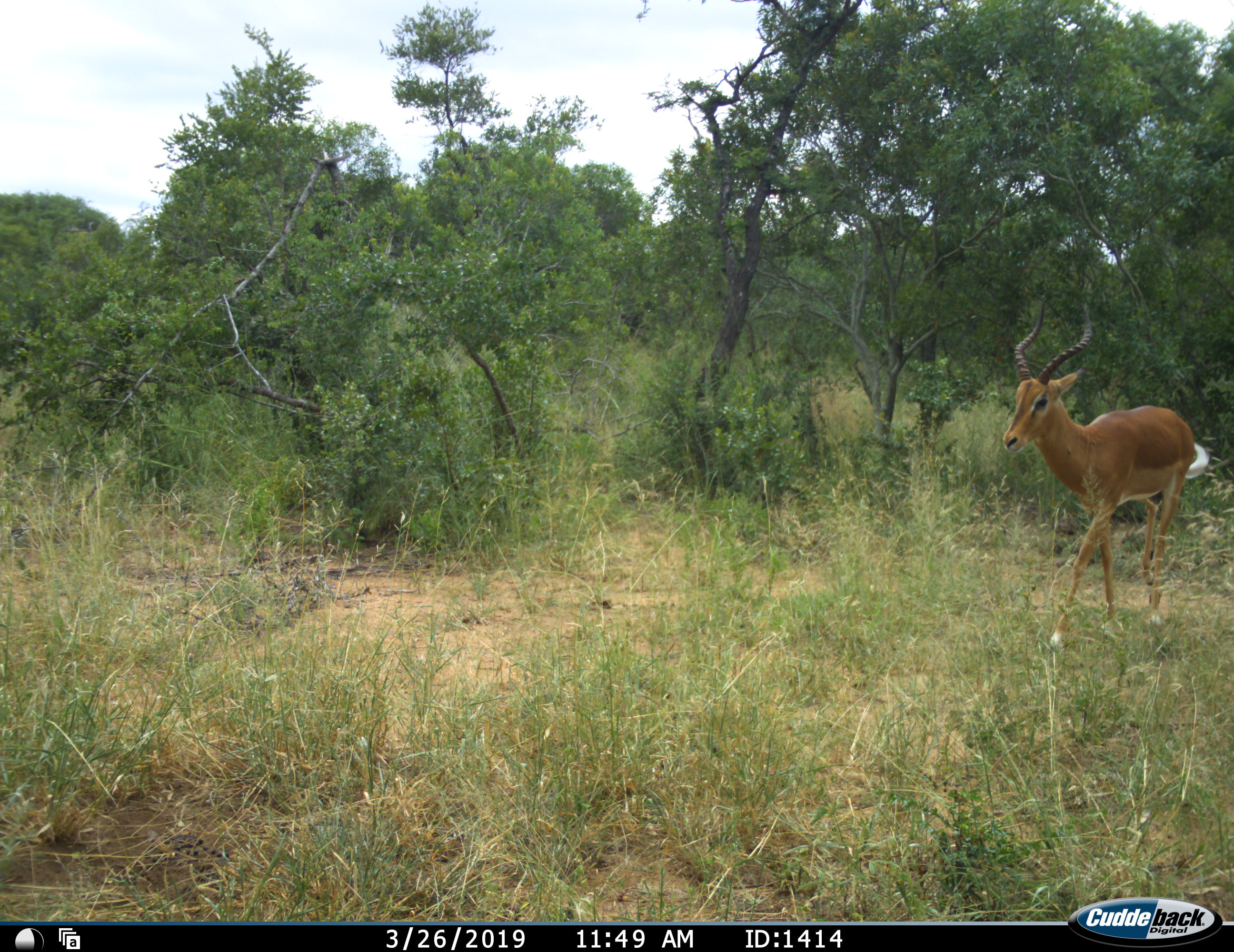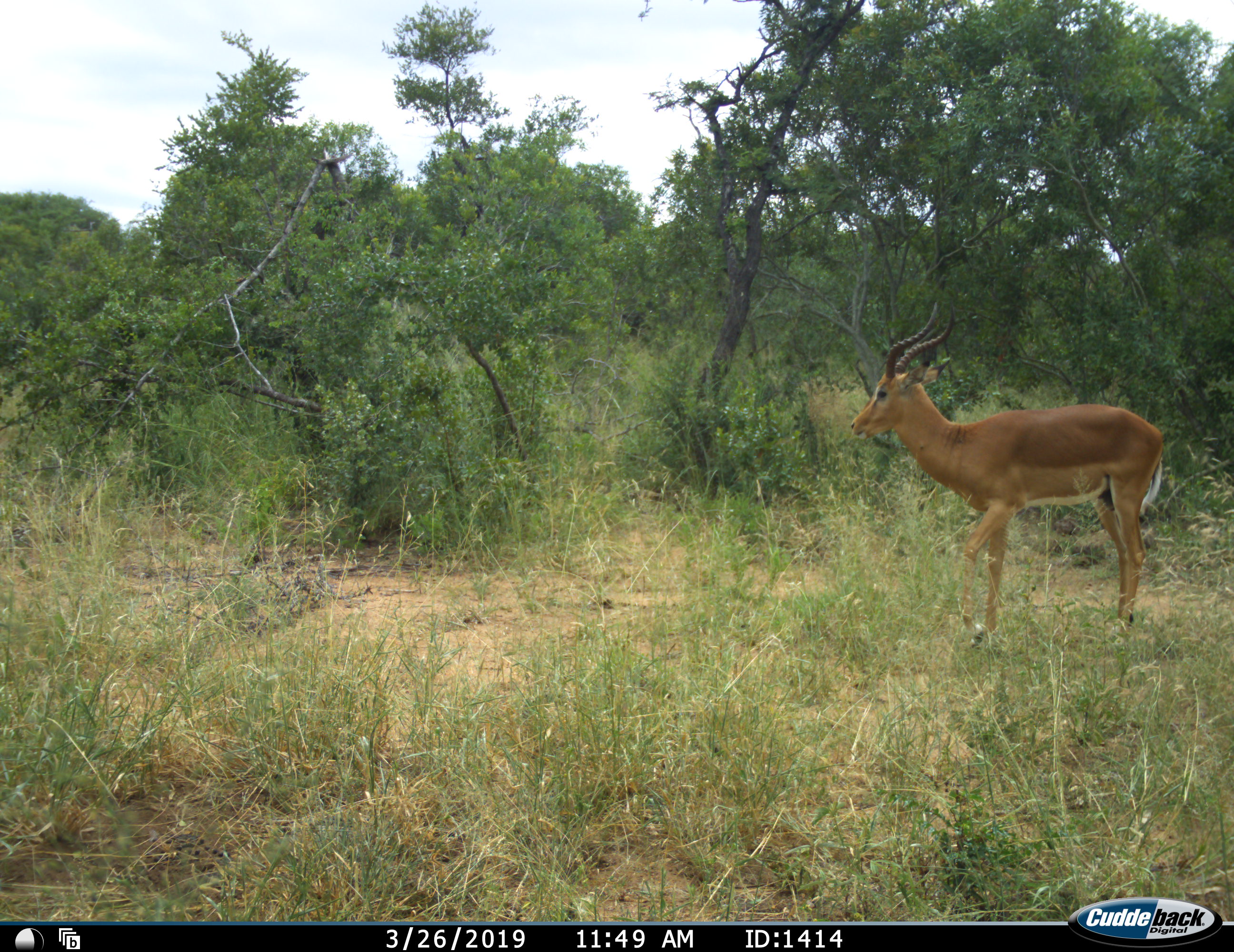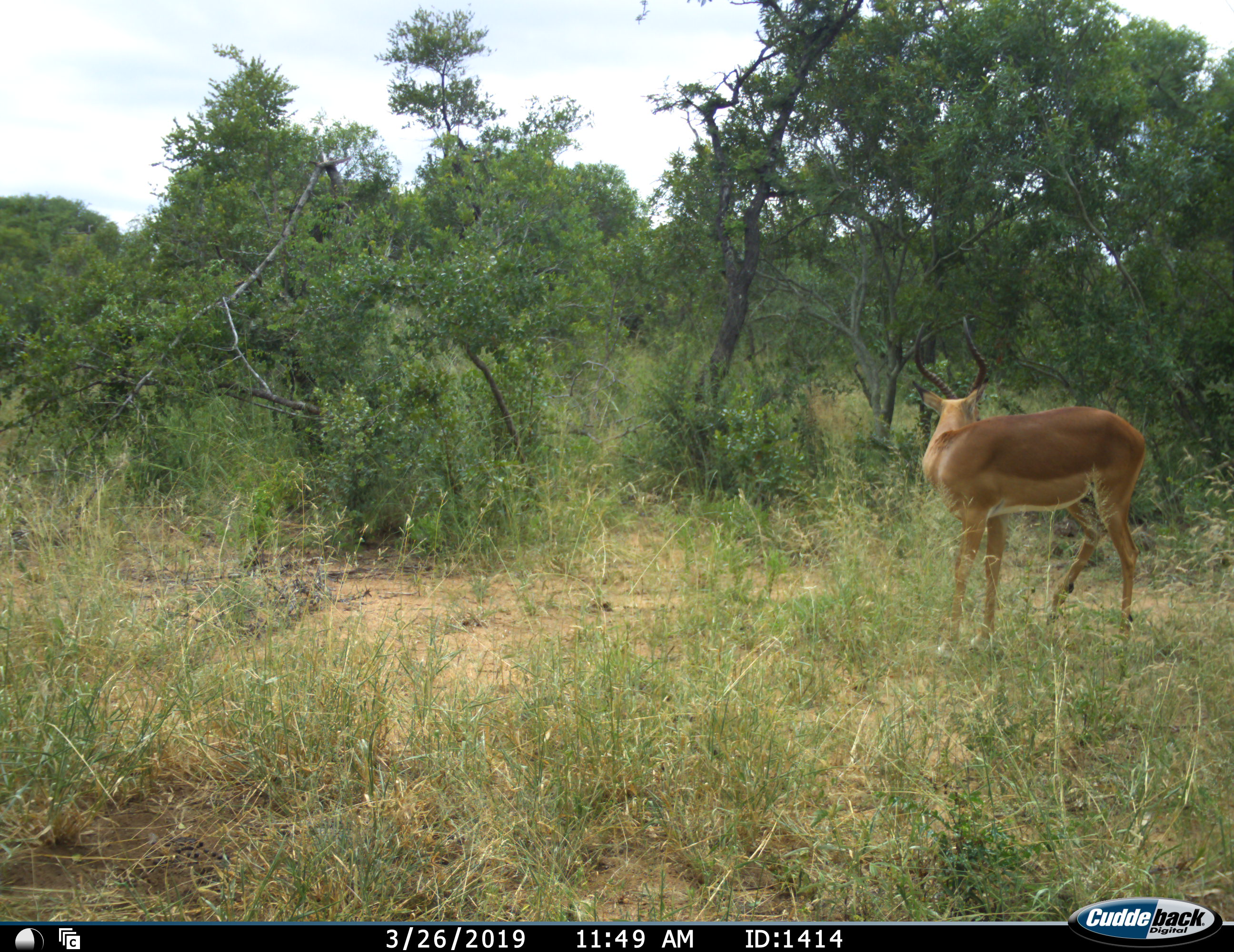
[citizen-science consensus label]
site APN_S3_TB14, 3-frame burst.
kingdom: Animalia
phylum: Chordata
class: Mammalia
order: Artiodactyla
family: Bovidae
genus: Aepyceros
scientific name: Aepyceros melampus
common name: impala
Impala (Aepyceros melampus), count 1. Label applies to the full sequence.